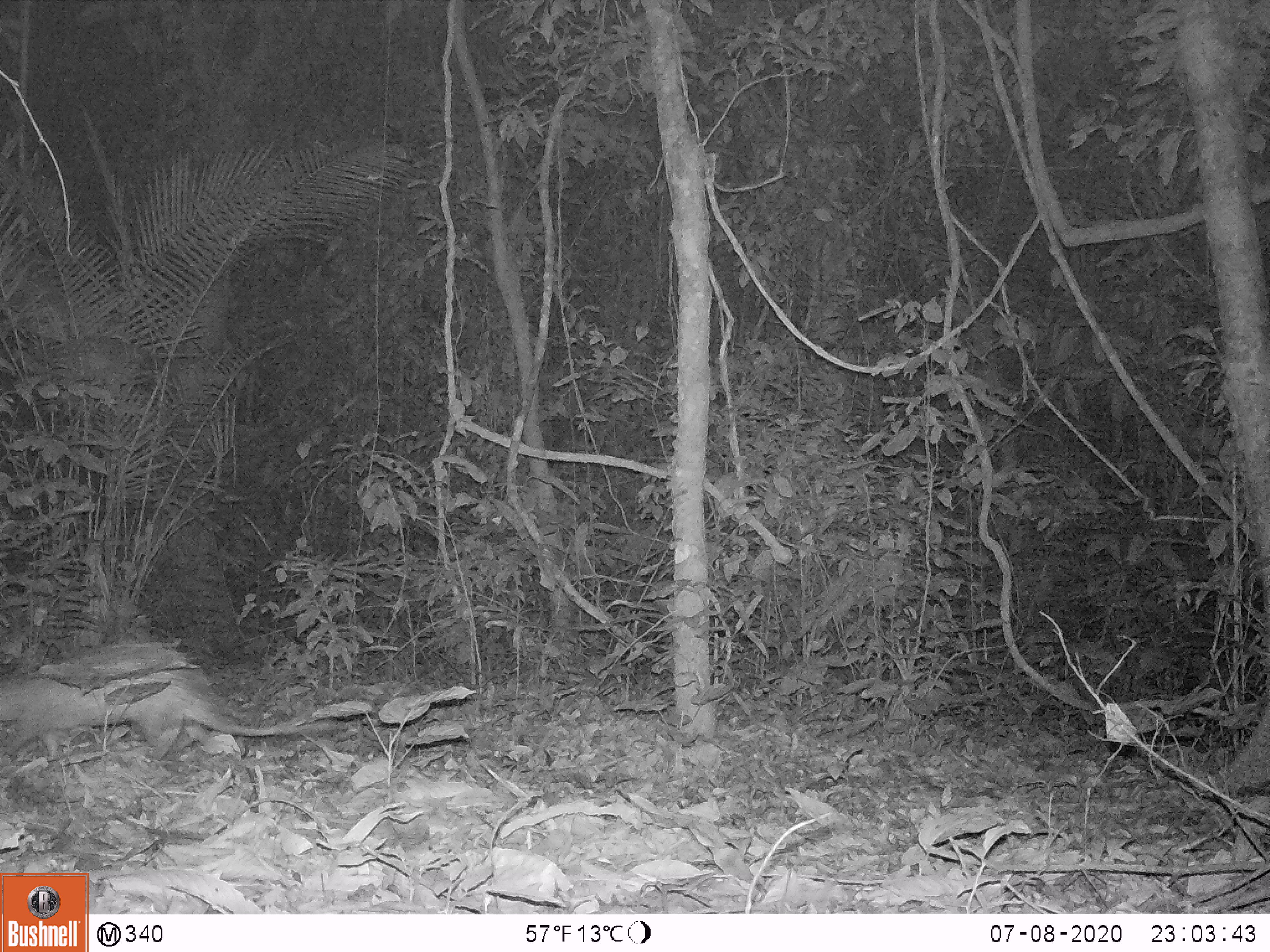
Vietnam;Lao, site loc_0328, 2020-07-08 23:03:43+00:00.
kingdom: Animalia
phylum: Chordata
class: Mammalia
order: Rodentia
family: Hystricidae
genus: Atherurus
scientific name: Atherurus macrourus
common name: asiatic brush-tailed porcupine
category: asiatic brush tailed porcupine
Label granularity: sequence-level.